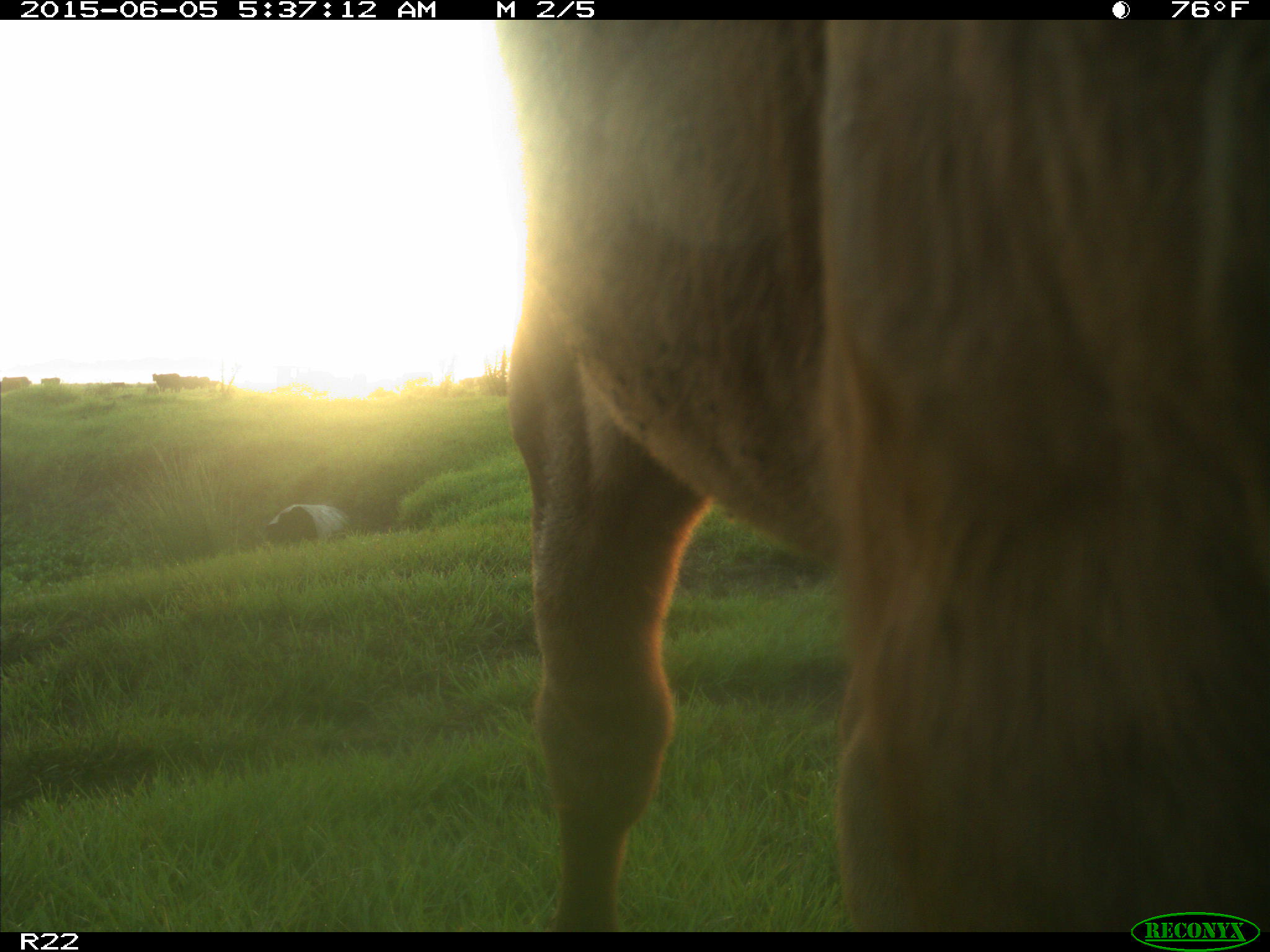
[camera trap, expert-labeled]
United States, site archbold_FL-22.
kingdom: Animalia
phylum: Chordata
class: Mammalia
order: Artiodactyla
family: Bovidae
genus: Bos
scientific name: Bos taurus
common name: domestic cow